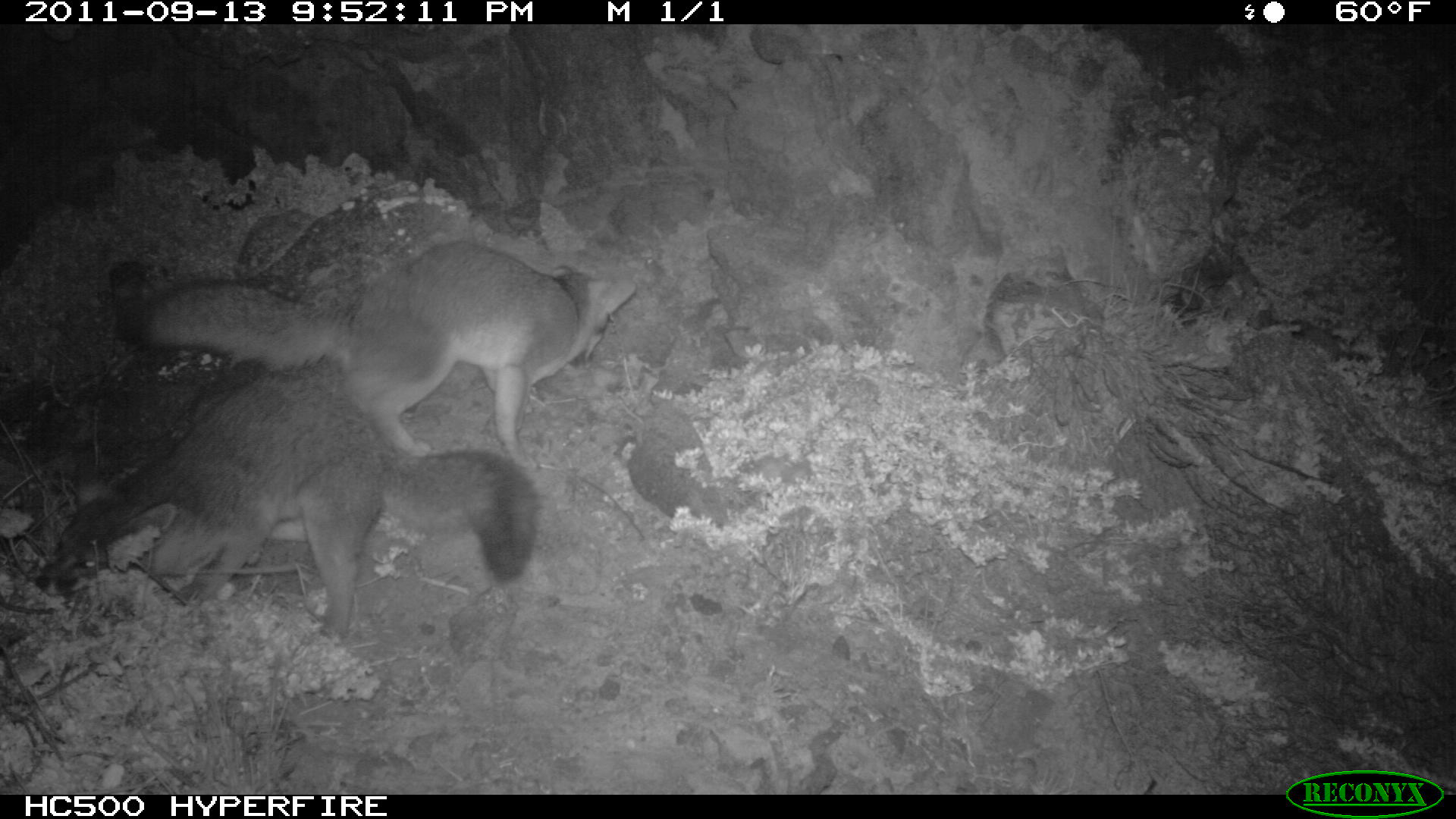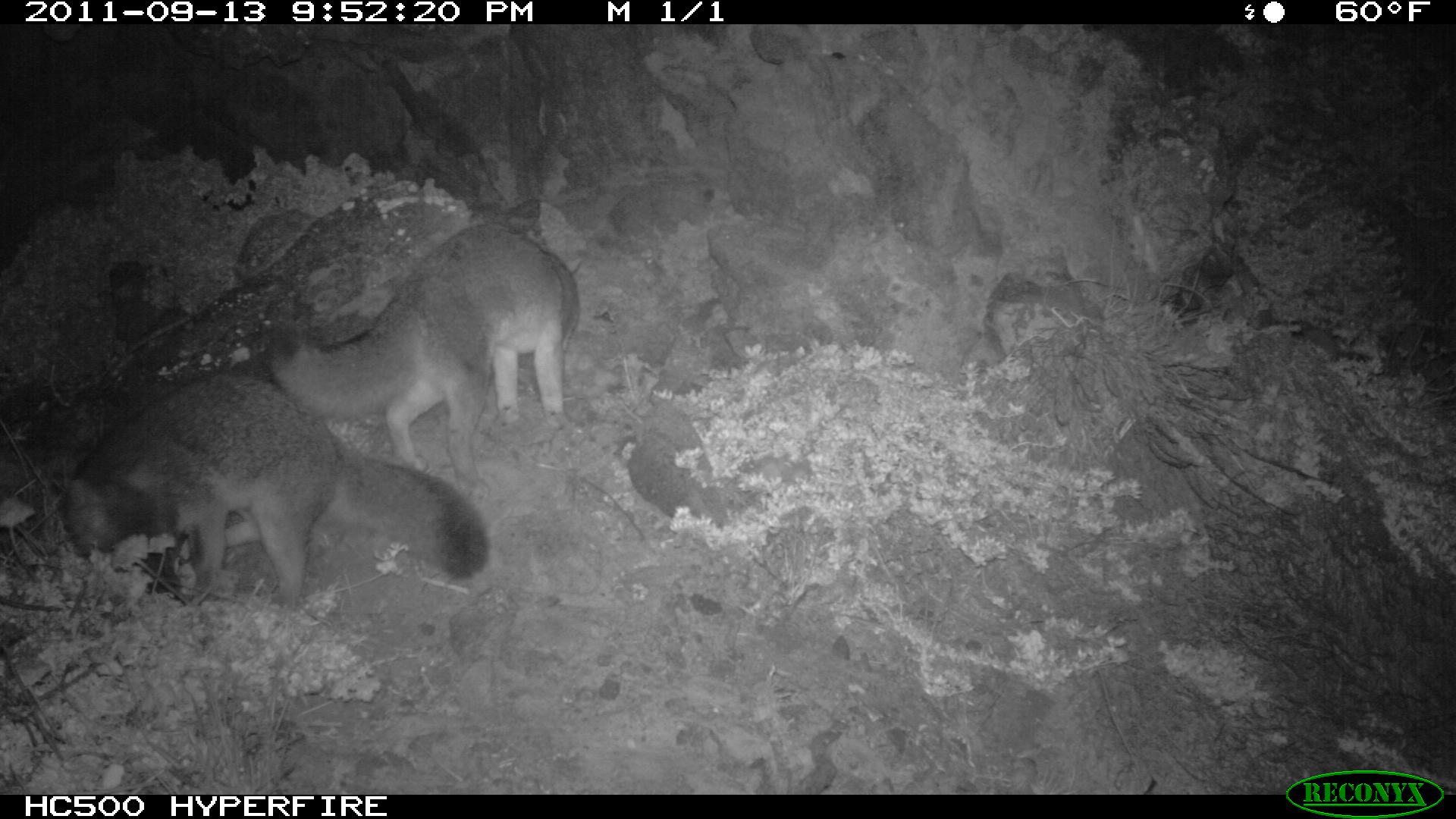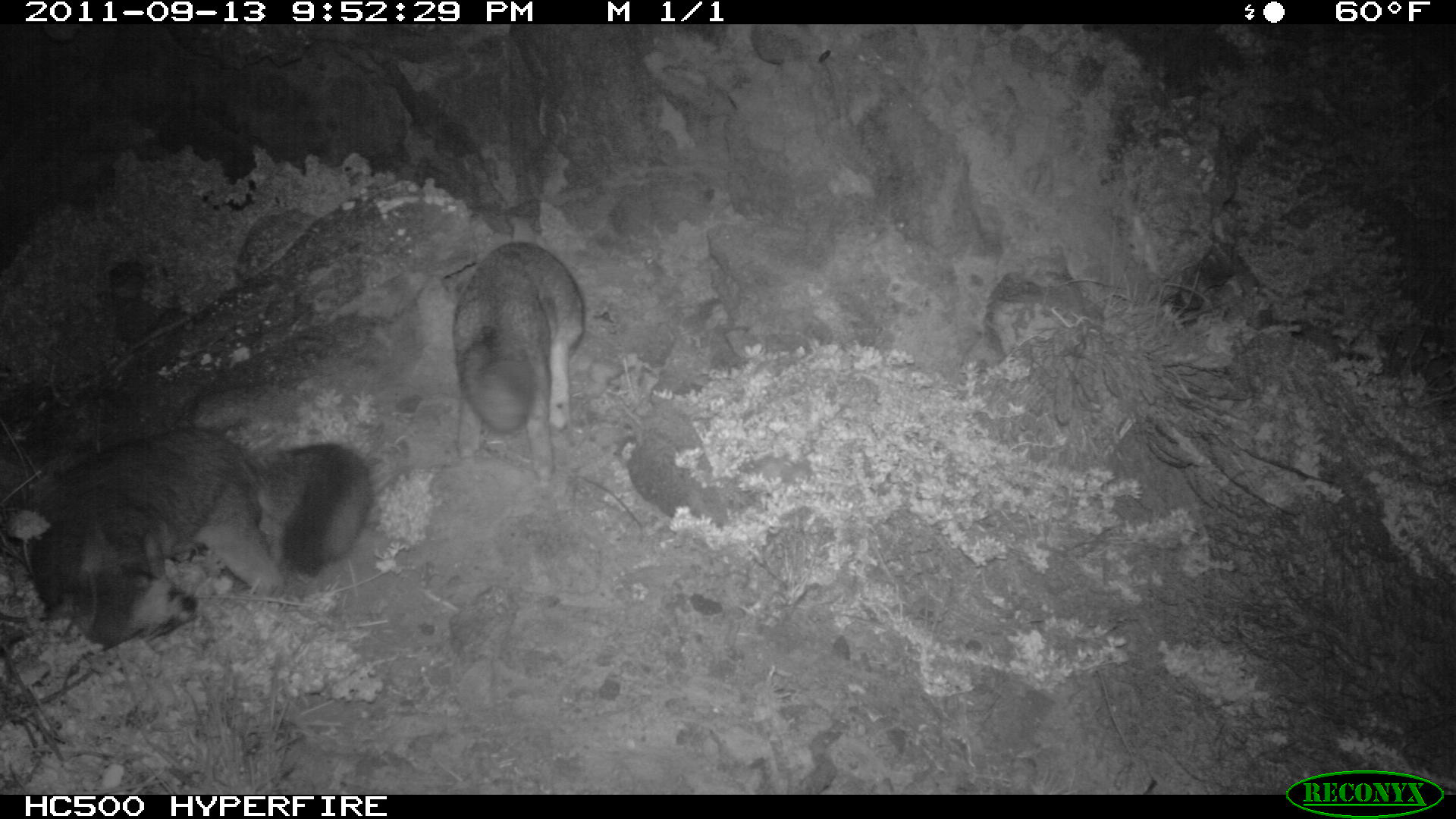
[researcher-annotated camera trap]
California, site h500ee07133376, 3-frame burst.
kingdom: Animalia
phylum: Chordata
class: Mammalia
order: Carnivora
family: Canidae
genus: Urocyon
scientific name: Urocyon littoralis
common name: island fox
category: fox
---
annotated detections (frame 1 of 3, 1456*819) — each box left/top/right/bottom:
fox: 33/361/537/639; 113/239/637/457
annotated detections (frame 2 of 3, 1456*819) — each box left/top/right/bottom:
fox: 52/374/489/605; 264/224/582/497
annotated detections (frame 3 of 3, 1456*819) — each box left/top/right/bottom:
fox: 24/423/375/651; 453/240/585/492